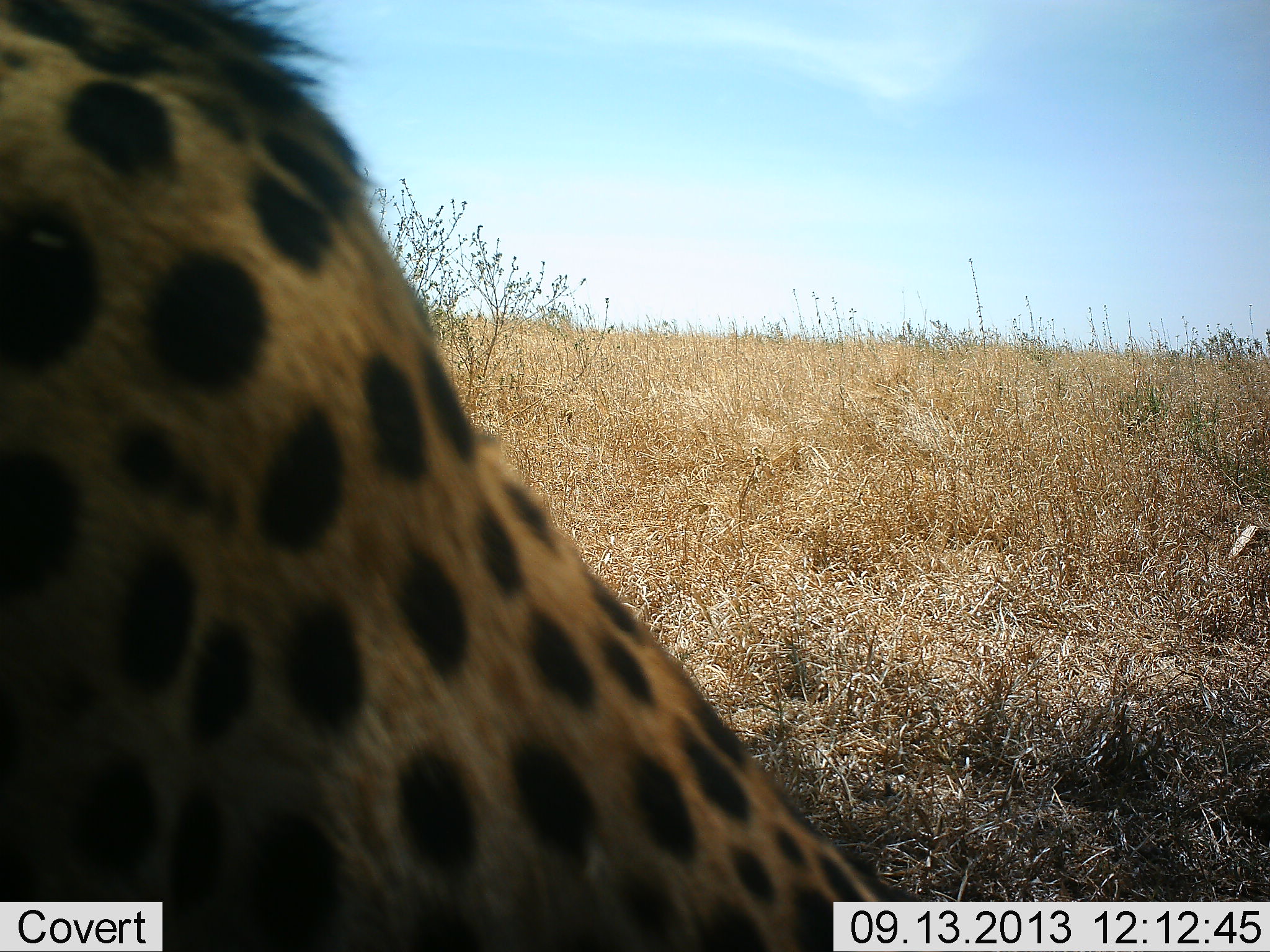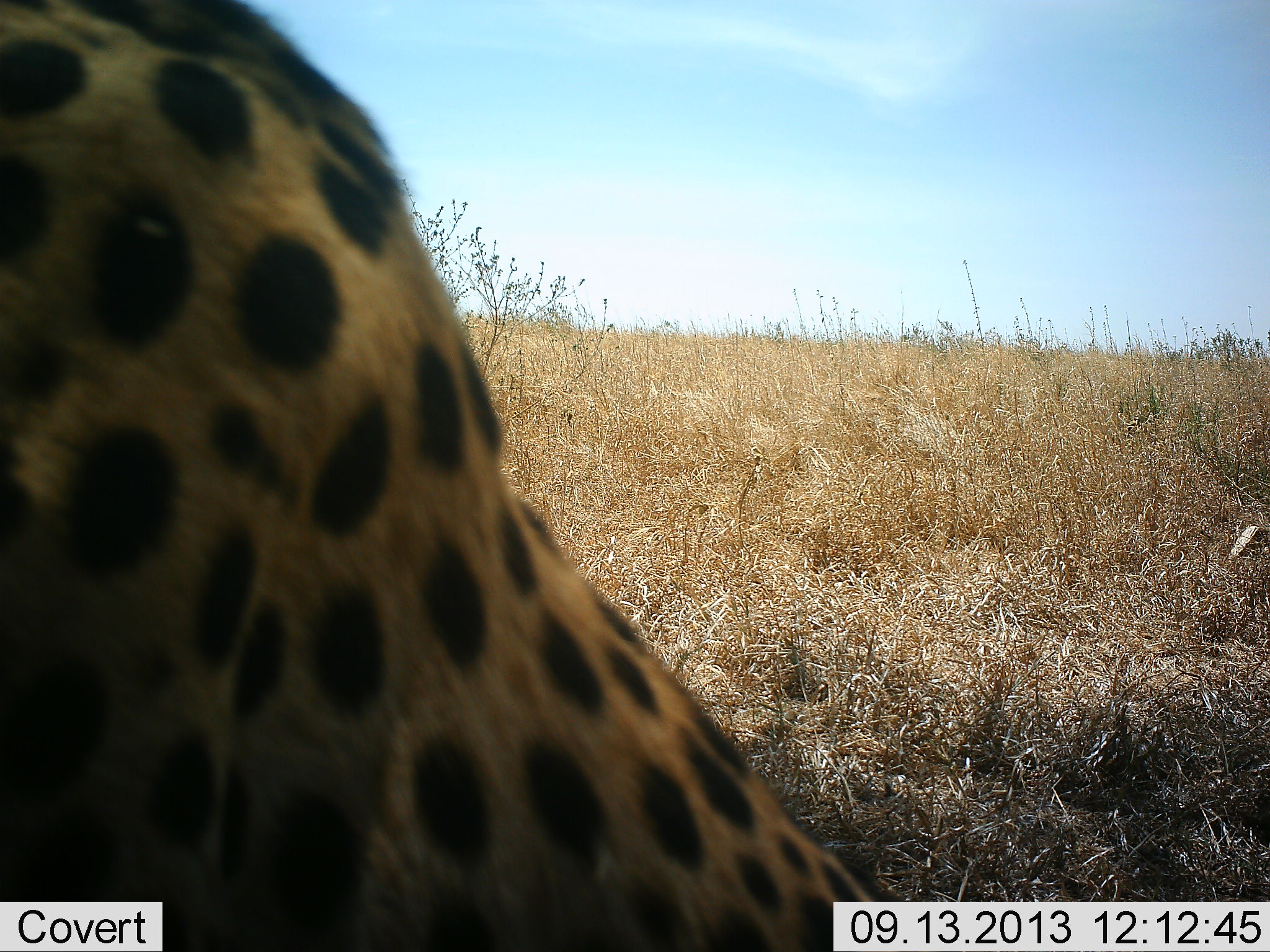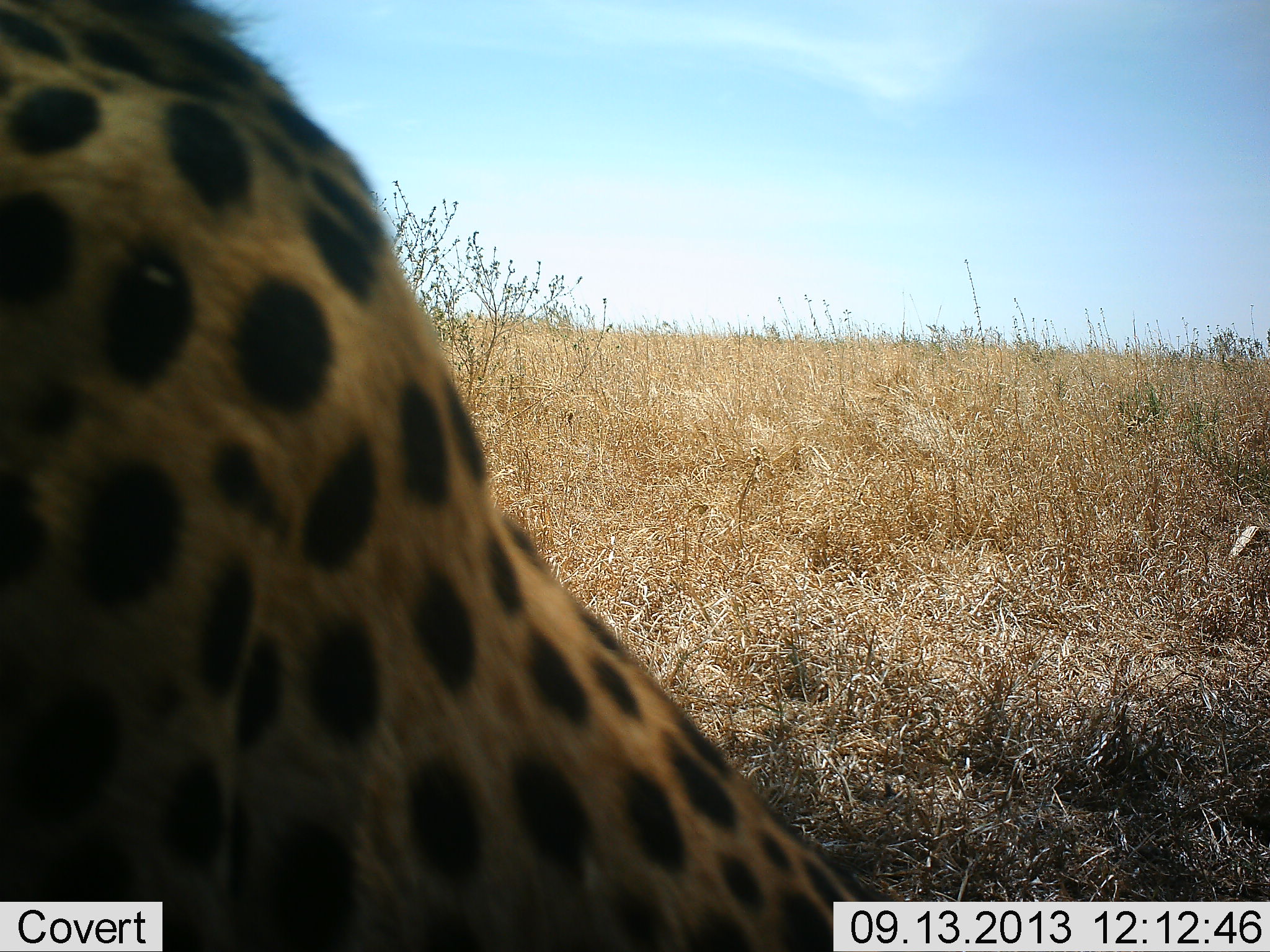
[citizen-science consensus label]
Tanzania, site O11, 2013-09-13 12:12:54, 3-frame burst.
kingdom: Animalia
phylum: Chordata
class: Mammalia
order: Carnivora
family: Felidae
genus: Acinonyx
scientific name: Acinonyx jubatus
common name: cheetah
Cheetah (Acinonyx jubatus), count 1. Behavior (volunteer vote fractions): standing 20%, resting 80%, moving 0%, interacting 0%. Young present (vote fraction): 0%. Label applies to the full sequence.